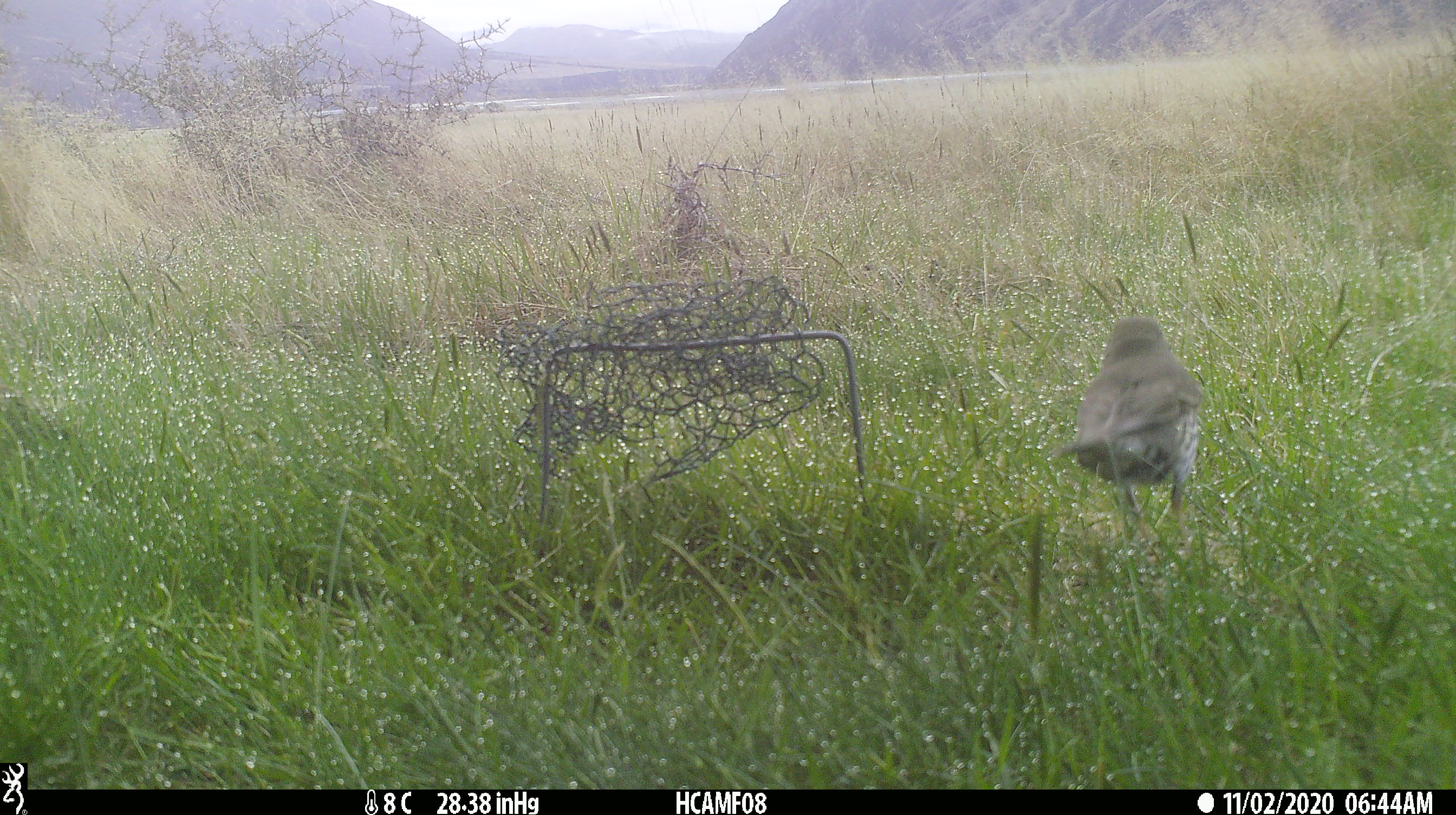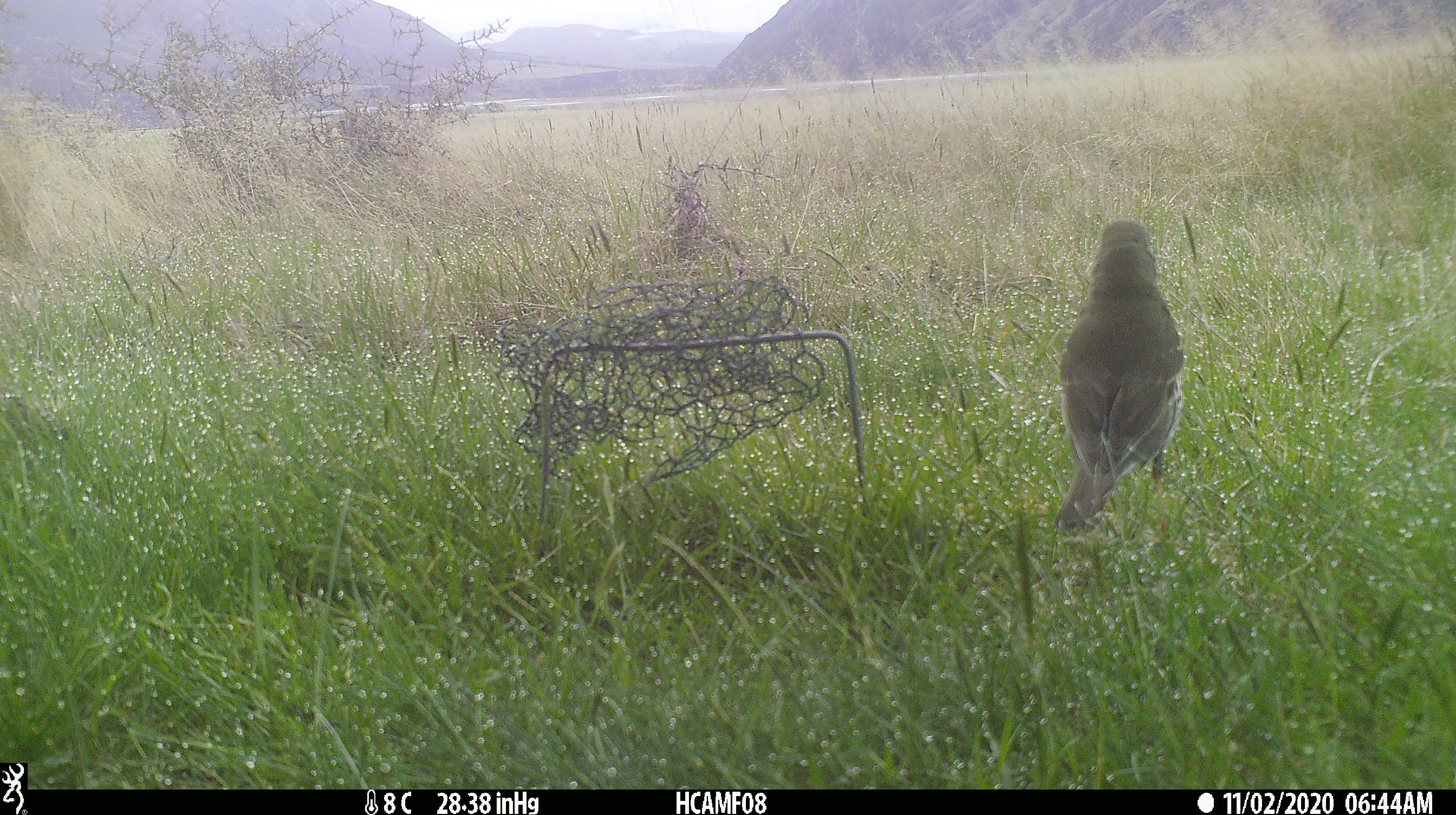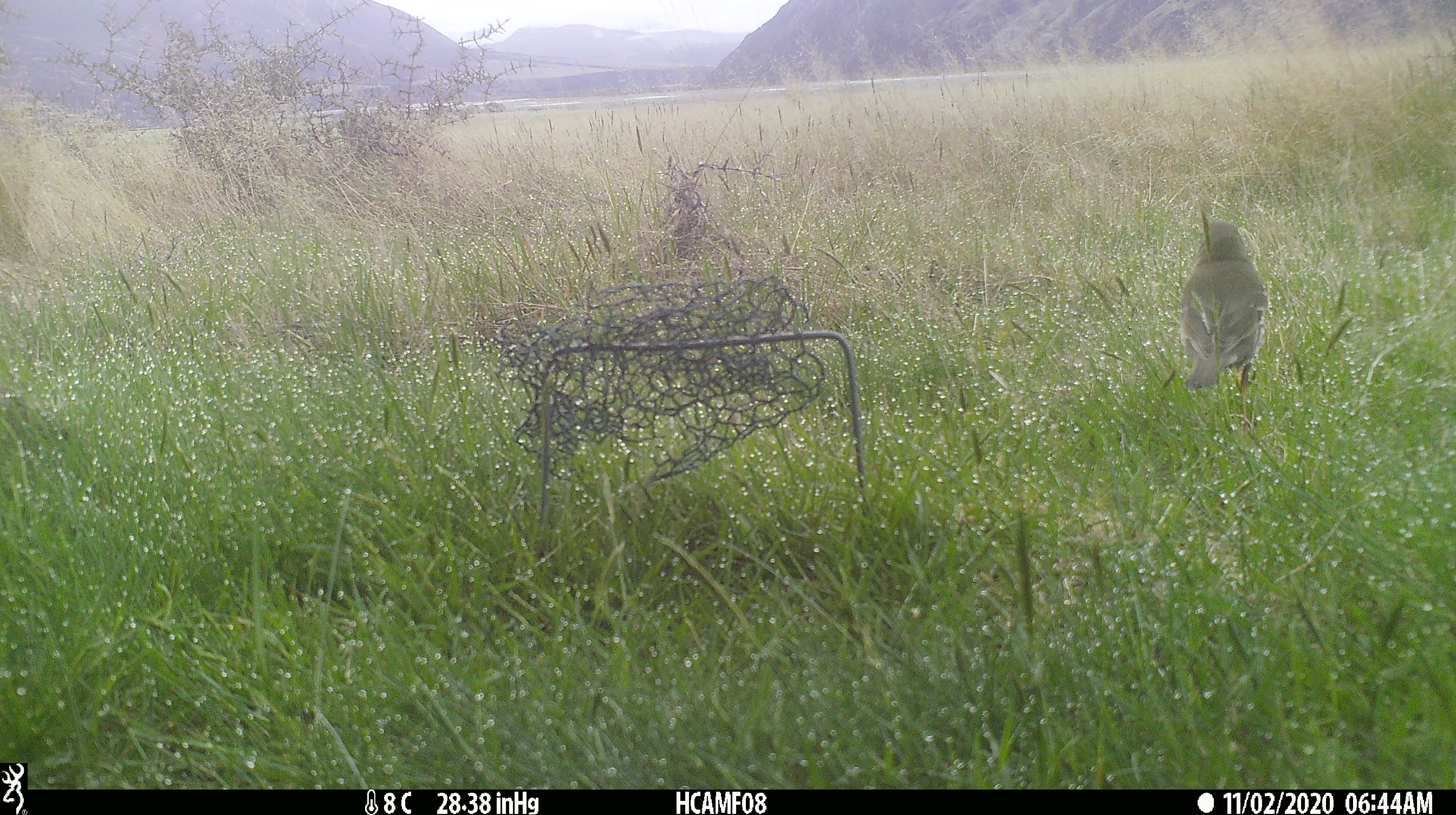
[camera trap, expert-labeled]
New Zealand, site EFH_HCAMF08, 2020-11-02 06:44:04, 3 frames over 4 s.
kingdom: Animalia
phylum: Chordata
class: Aves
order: Passeriformes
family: Turdidae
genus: Turdus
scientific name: Turdus philomelos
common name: song thrush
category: thrush